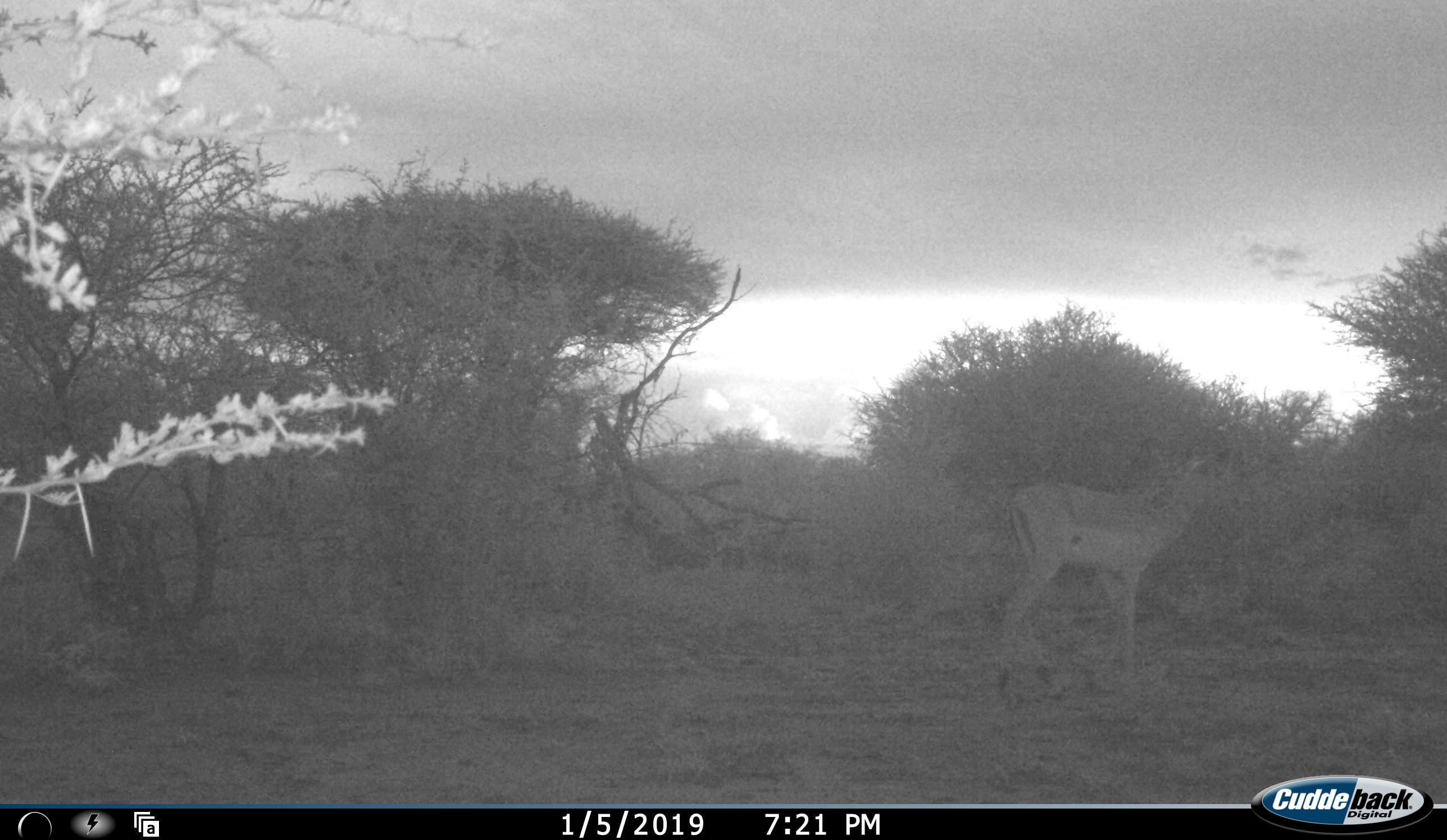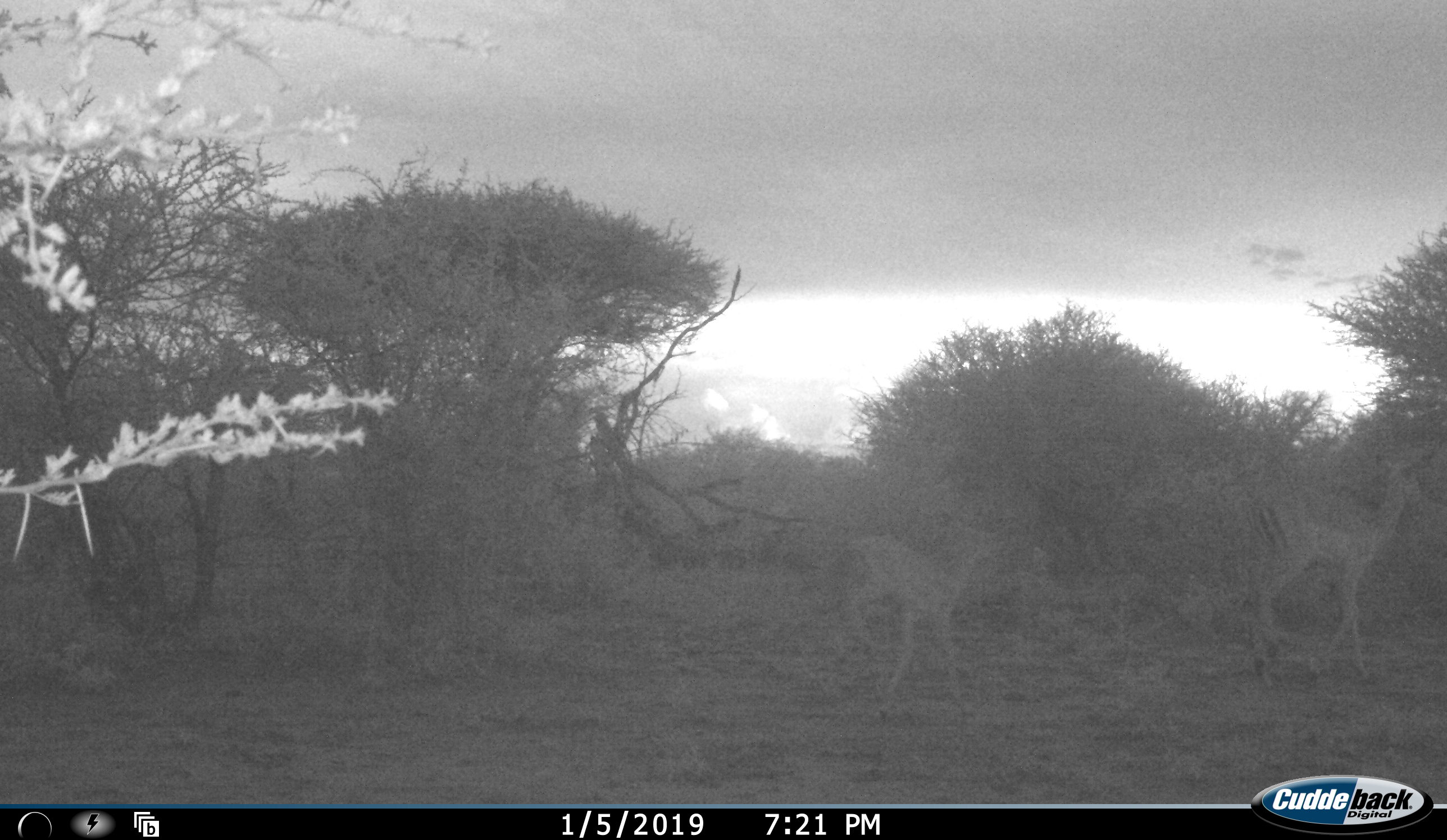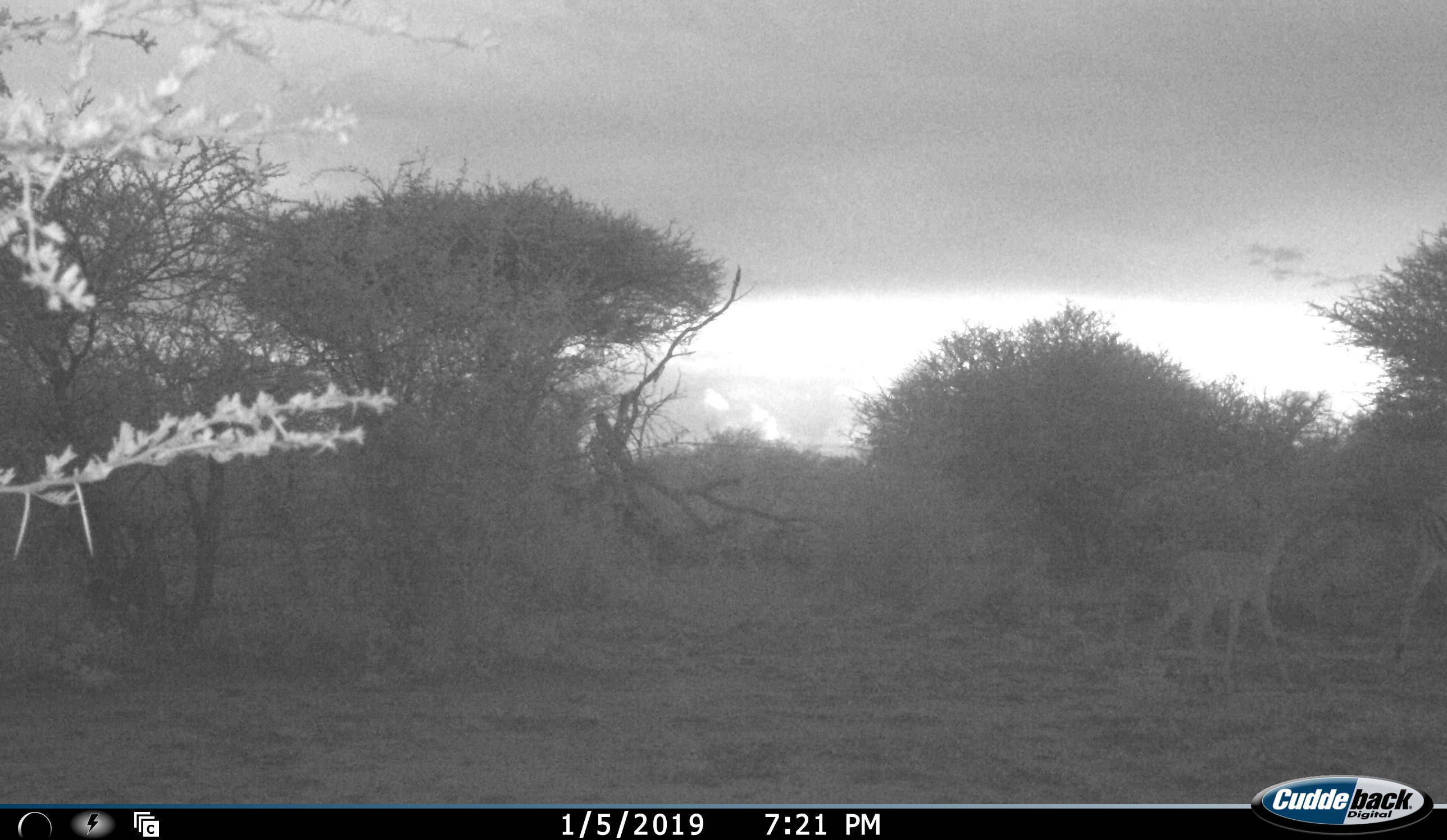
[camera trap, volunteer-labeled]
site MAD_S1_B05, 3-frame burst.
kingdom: Animalia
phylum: Chordata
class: Mammalia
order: Artiodactyla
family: Bovidae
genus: Aepyceros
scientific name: Aepyceros melampus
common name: impala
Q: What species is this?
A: Impala (Aepyceros melampus).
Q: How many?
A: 2.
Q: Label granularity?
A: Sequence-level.